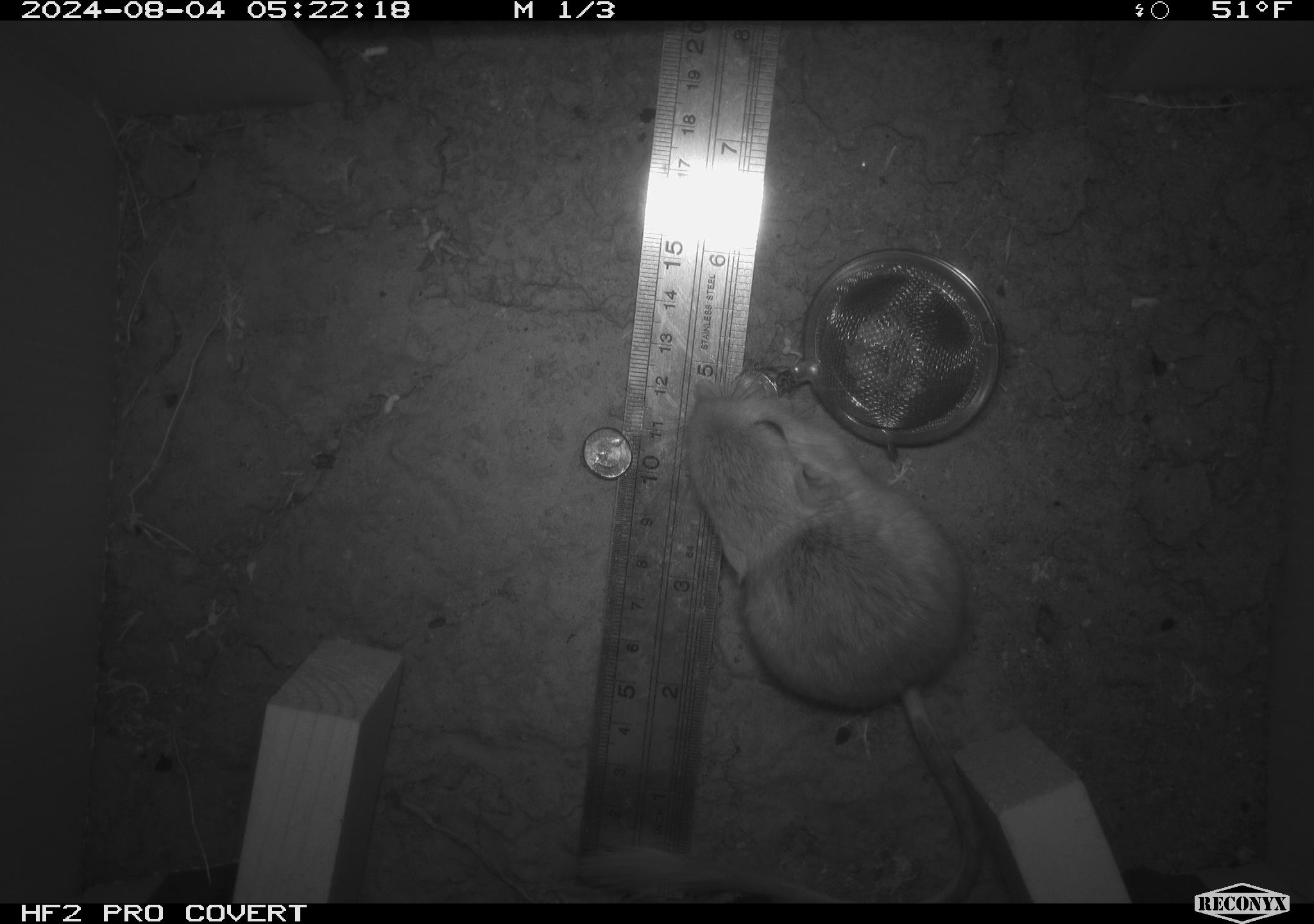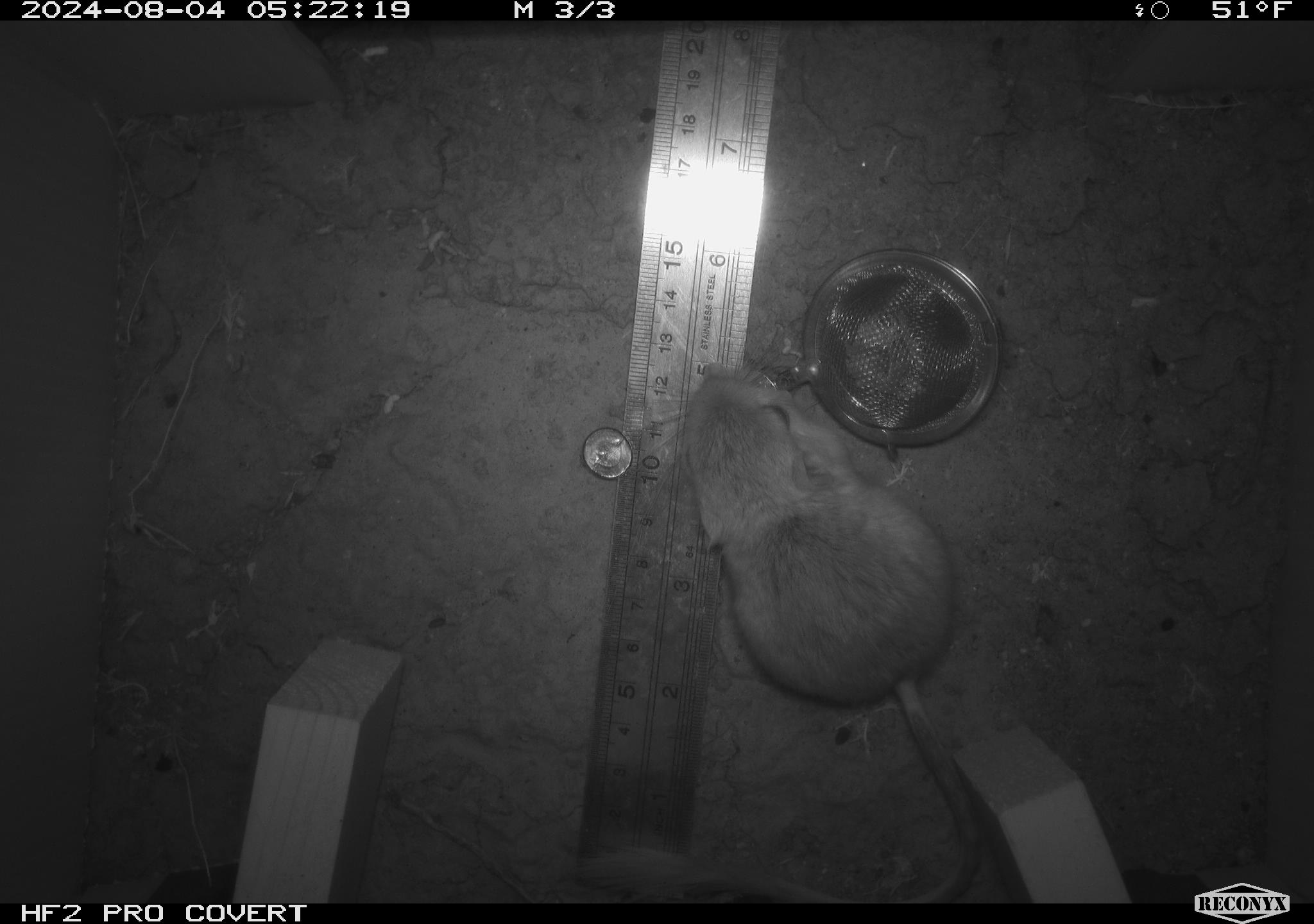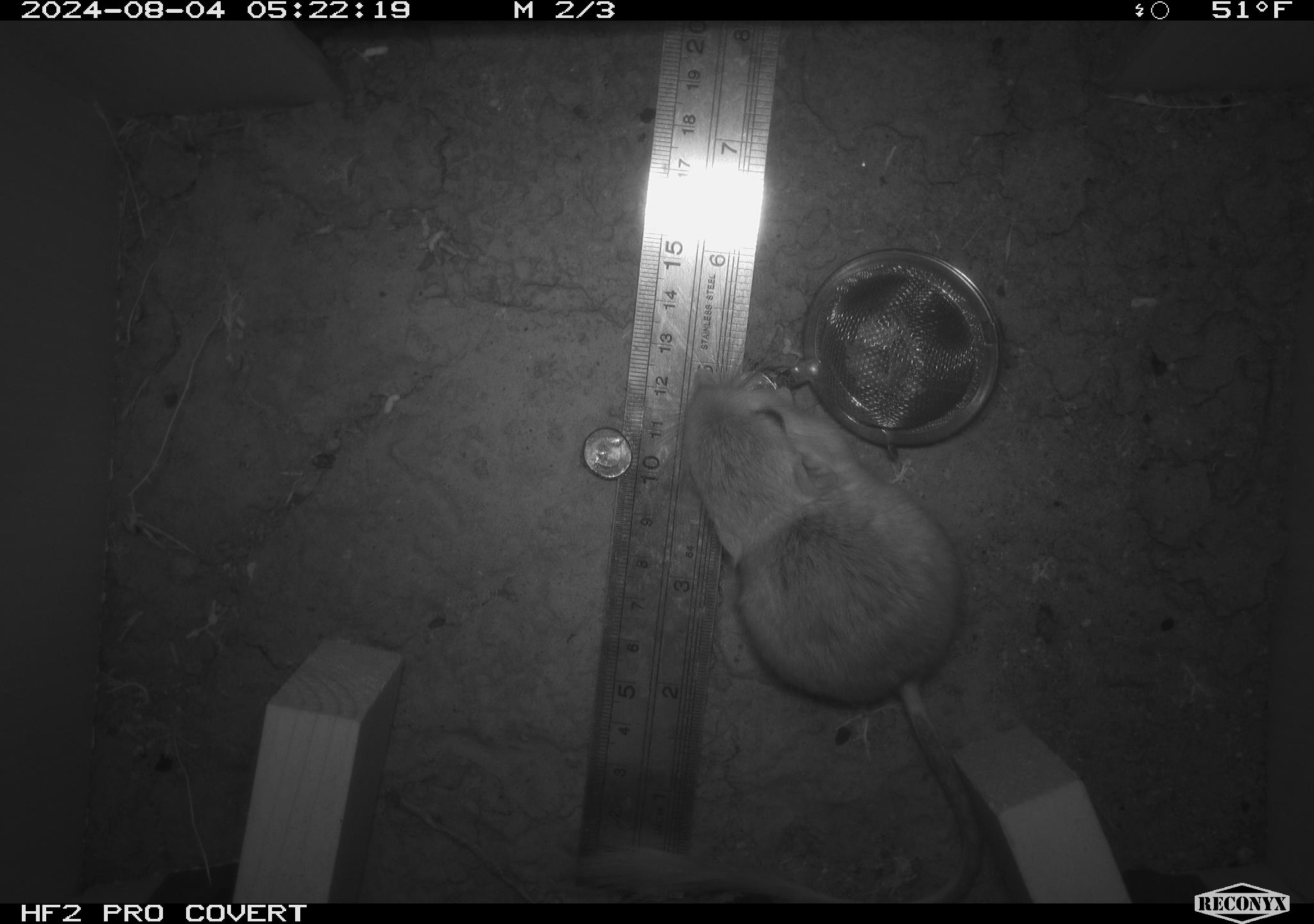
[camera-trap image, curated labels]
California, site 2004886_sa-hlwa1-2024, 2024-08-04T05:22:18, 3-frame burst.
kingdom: Animalia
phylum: Chordata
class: Mammalia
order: Rodentia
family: Heteromyidae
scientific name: Heteromyidae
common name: kangaroo rats and pocket mice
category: heteromyidae family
Heteromyidae family (kangaroo rats and pocket mice) (Heteromyidae).